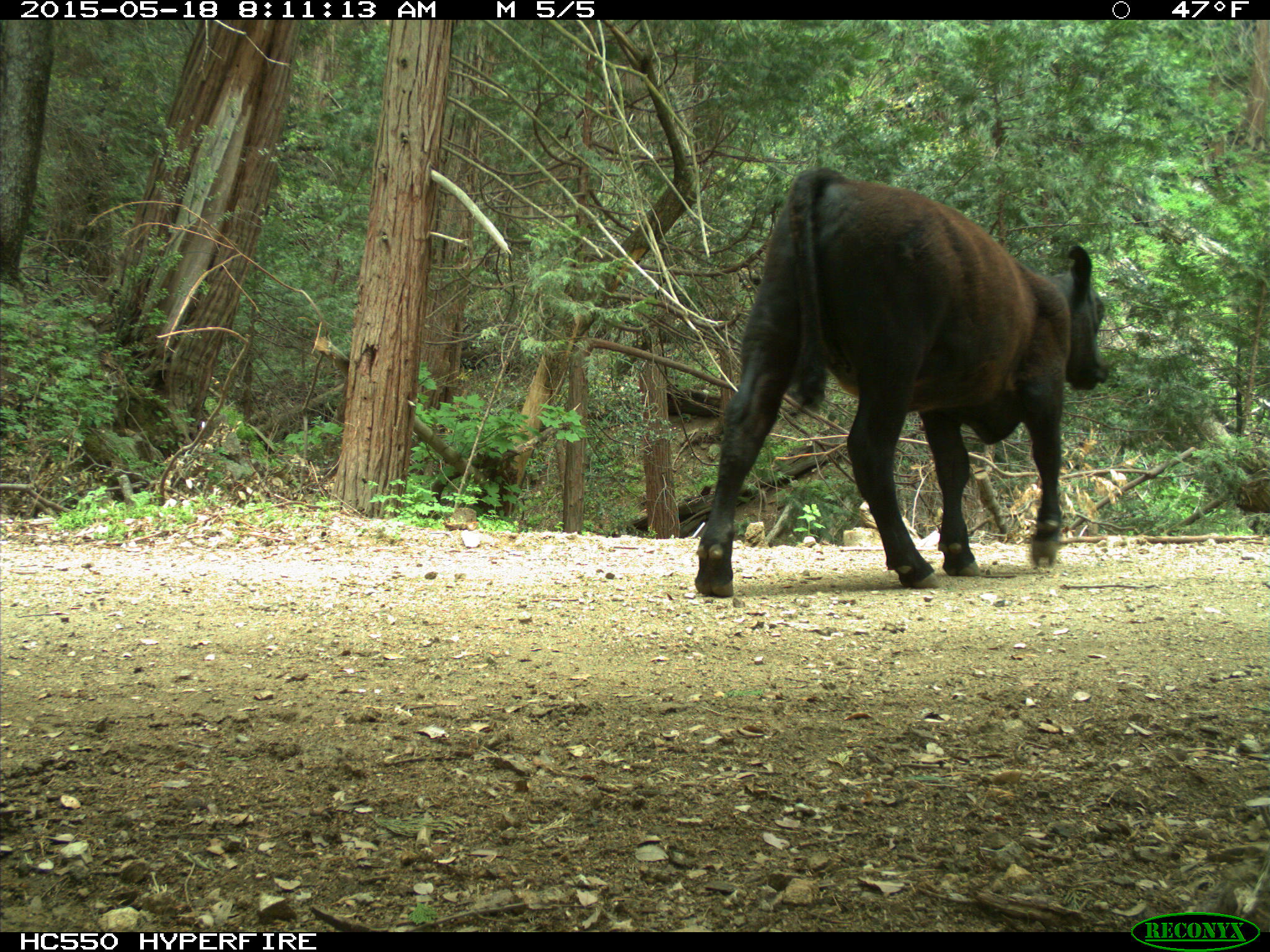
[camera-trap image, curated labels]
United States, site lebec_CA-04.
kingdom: Animalia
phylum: Chordata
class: Mammalia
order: Artiodactyla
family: Bovidae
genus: Bos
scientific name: Bos taurus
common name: domestic cow